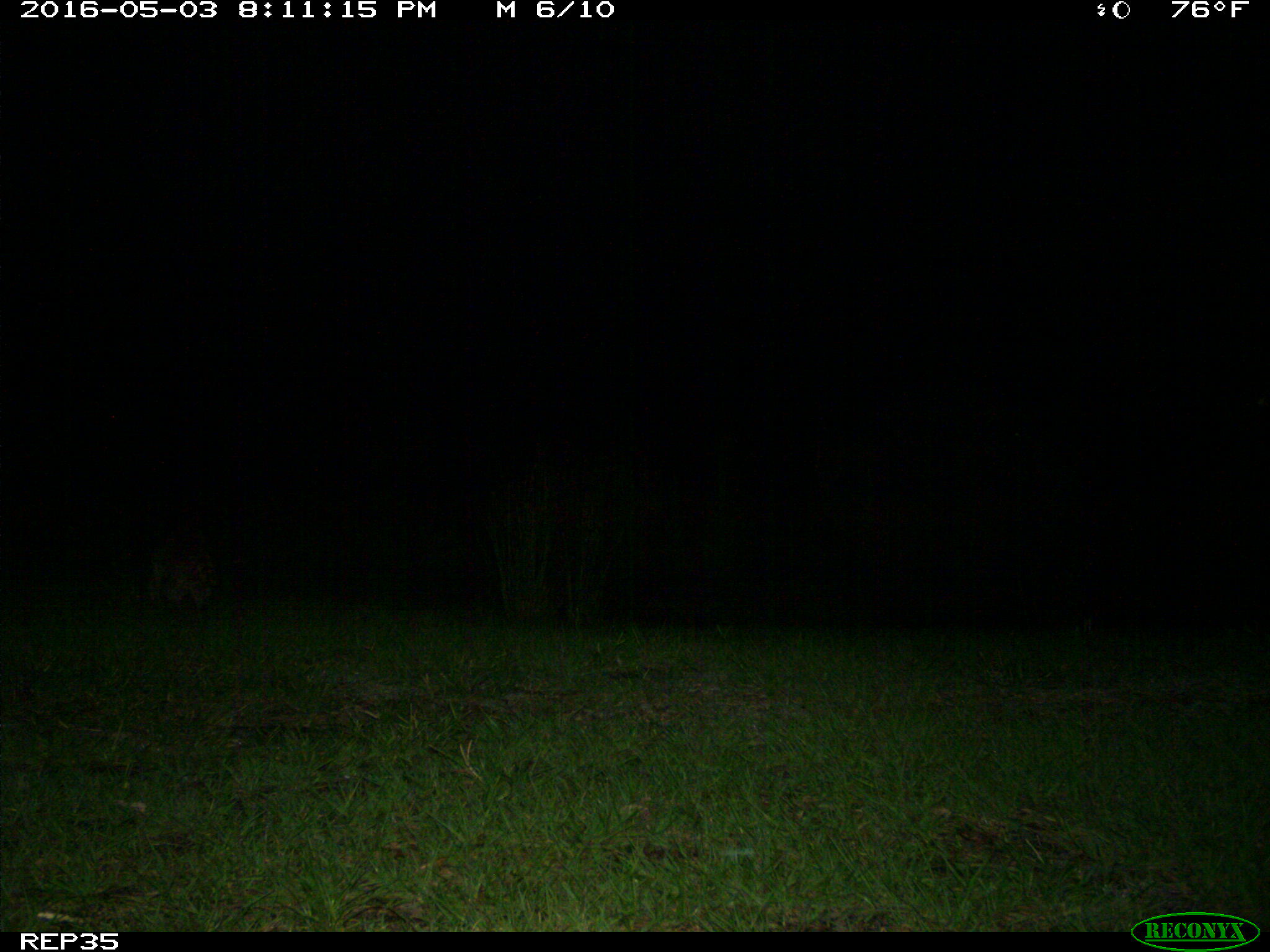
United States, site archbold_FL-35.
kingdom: Animalia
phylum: Chordata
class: Mammalia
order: Carnivora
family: Procyonidae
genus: Procyon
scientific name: Procyon lotor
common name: common raccoon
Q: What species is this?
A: Procyon lotor (common raccoon).